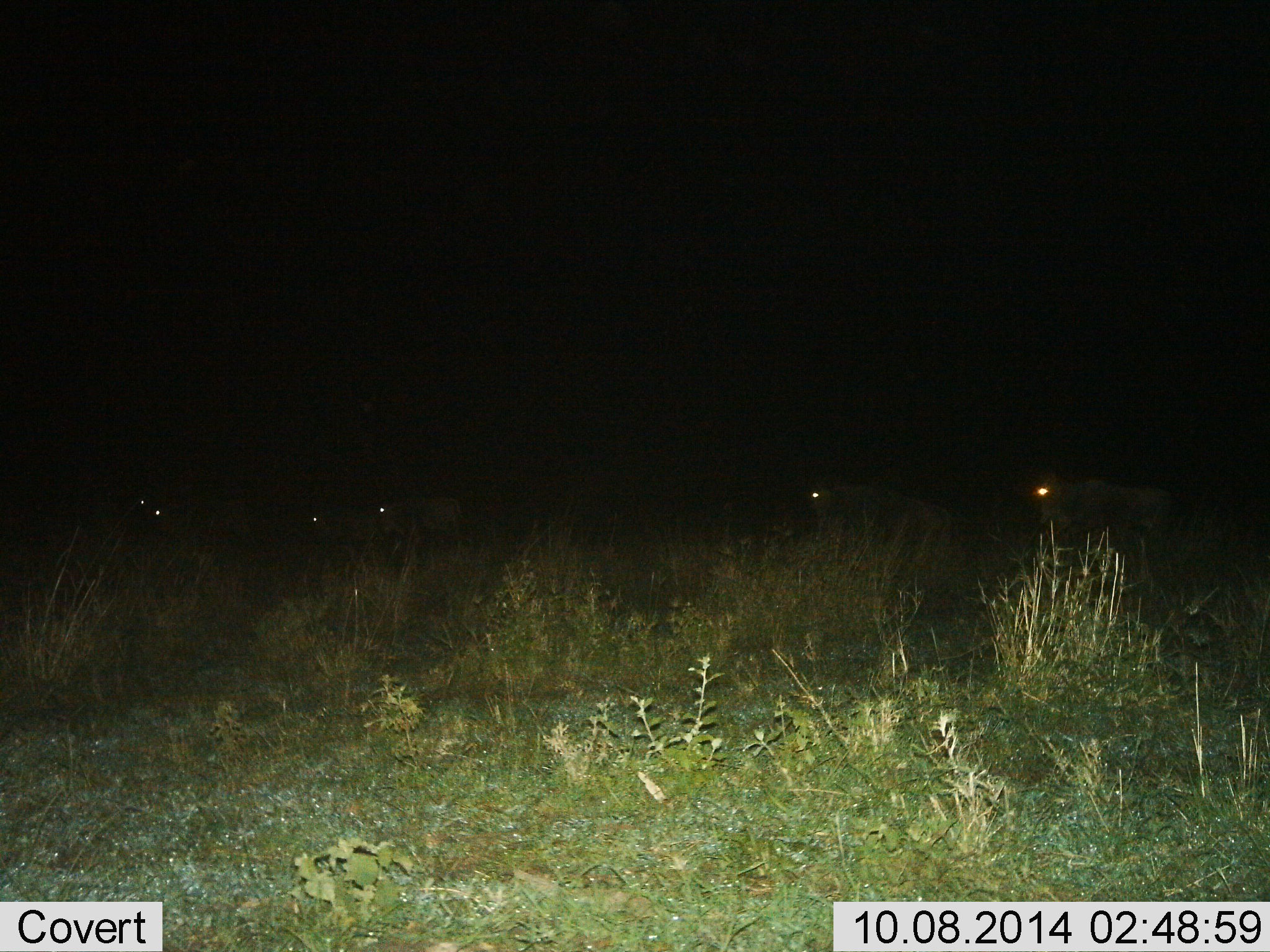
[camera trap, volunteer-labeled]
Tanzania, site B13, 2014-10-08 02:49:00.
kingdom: Animalia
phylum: Chordata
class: Mammalia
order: Artiodactyla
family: Bovidae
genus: Connochaetes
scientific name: Connochaetes taurinus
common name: blue wildebeest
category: wildebeest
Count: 6.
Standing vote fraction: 40%.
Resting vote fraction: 0%.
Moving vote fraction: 80%.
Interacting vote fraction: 0%.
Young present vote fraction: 0%.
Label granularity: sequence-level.